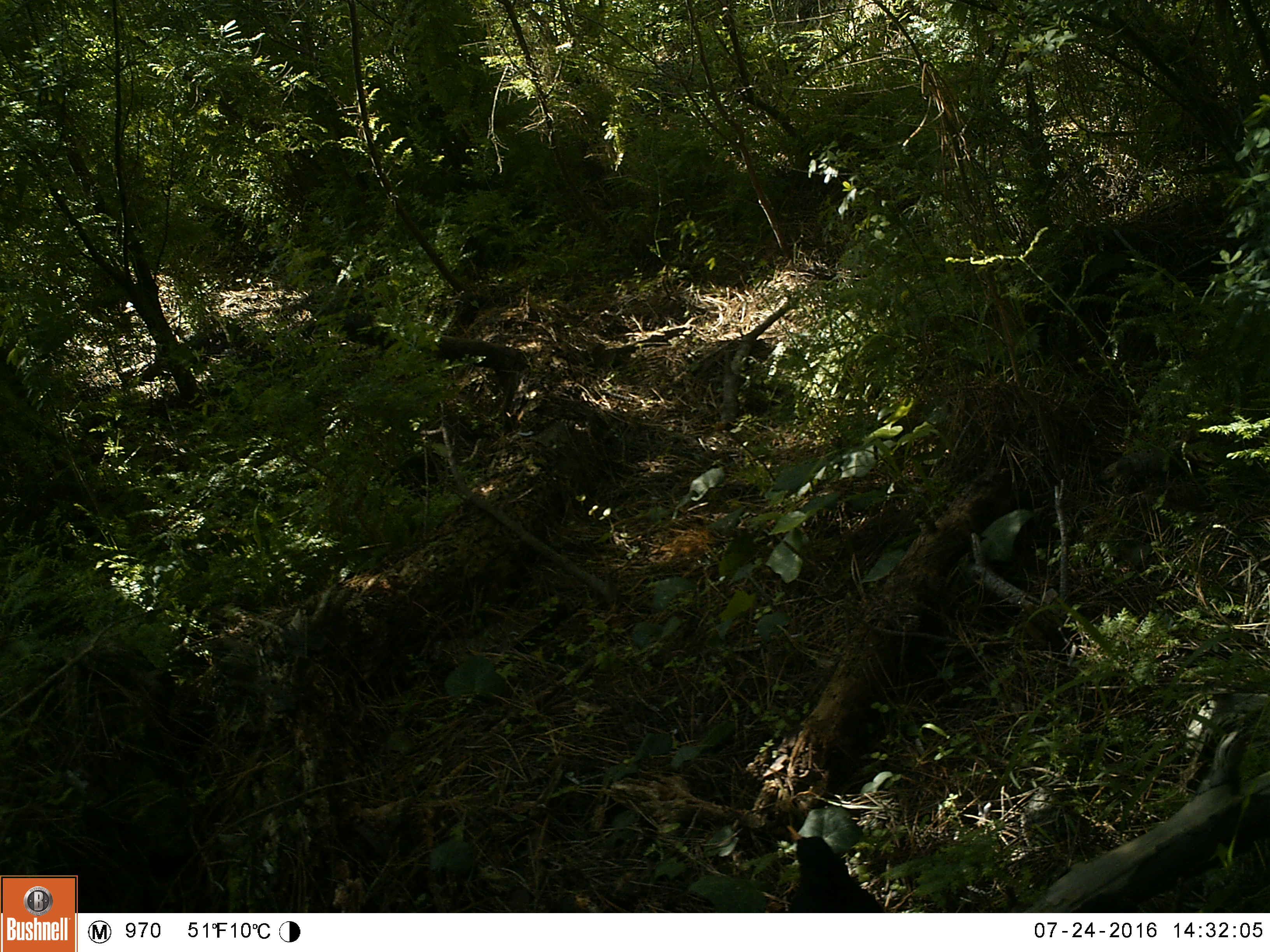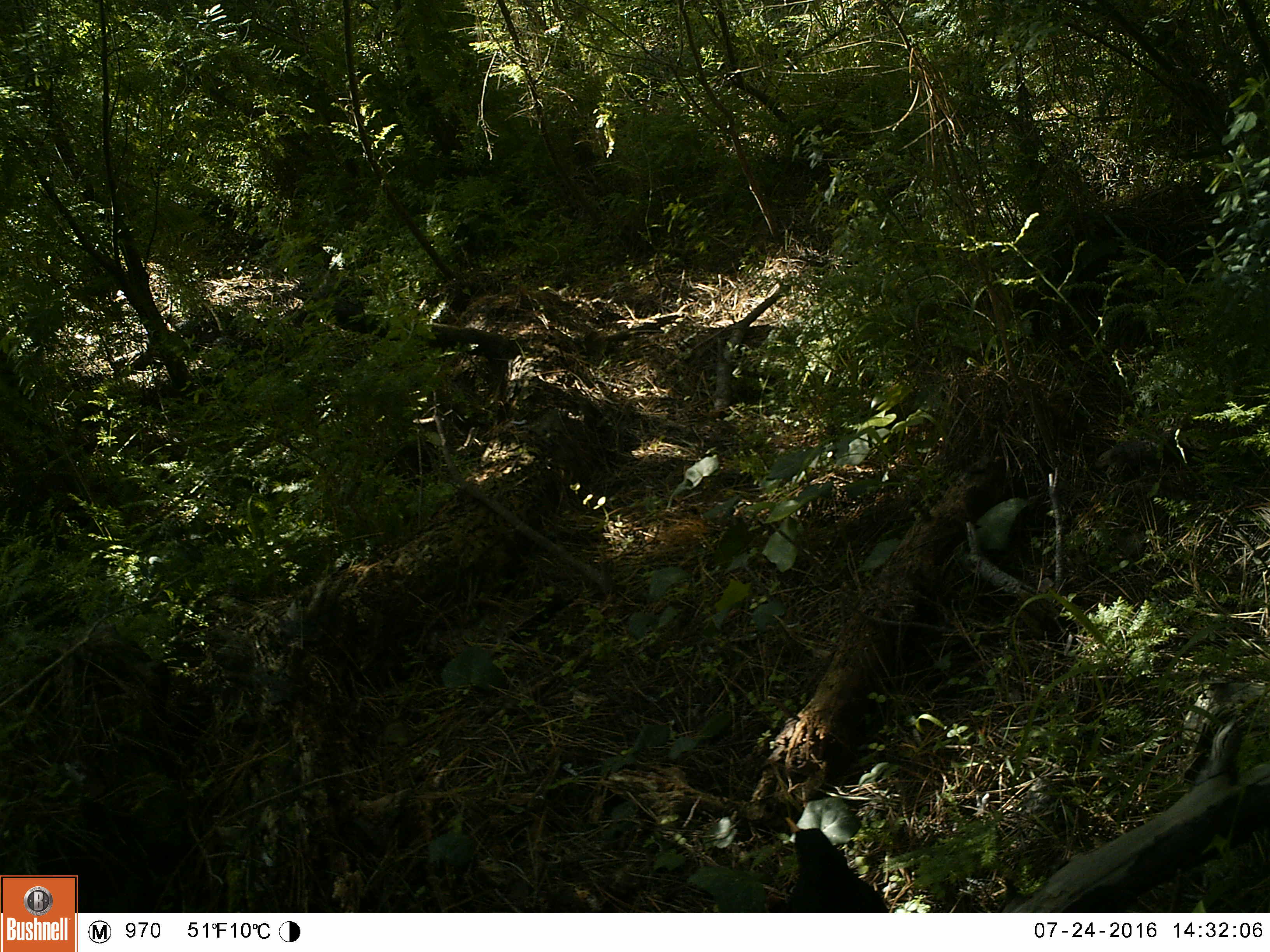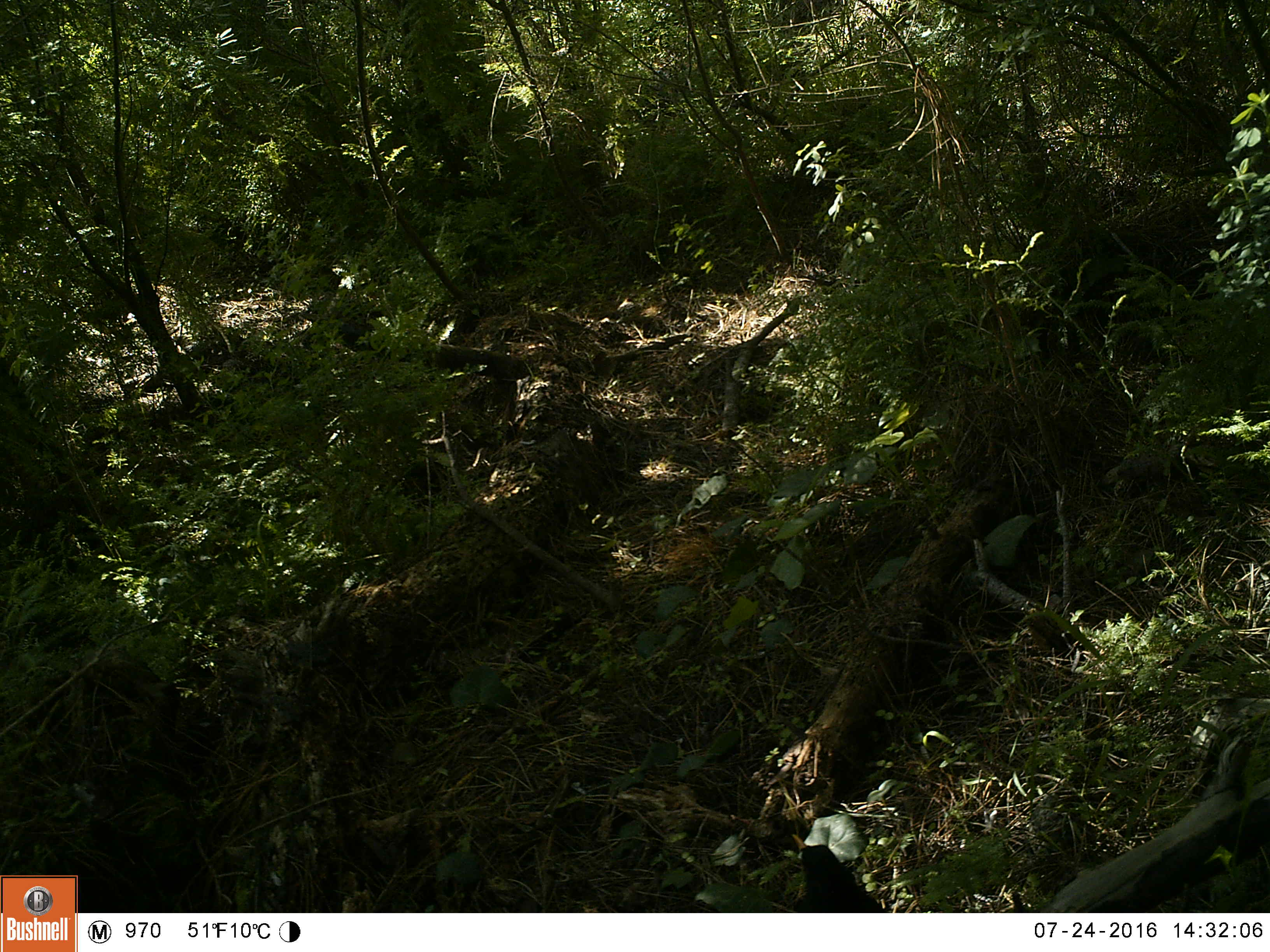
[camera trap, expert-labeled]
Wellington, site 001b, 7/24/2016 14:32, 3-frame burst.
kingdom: Animalia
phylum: Chordata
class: Aves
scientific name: Aves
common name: bird